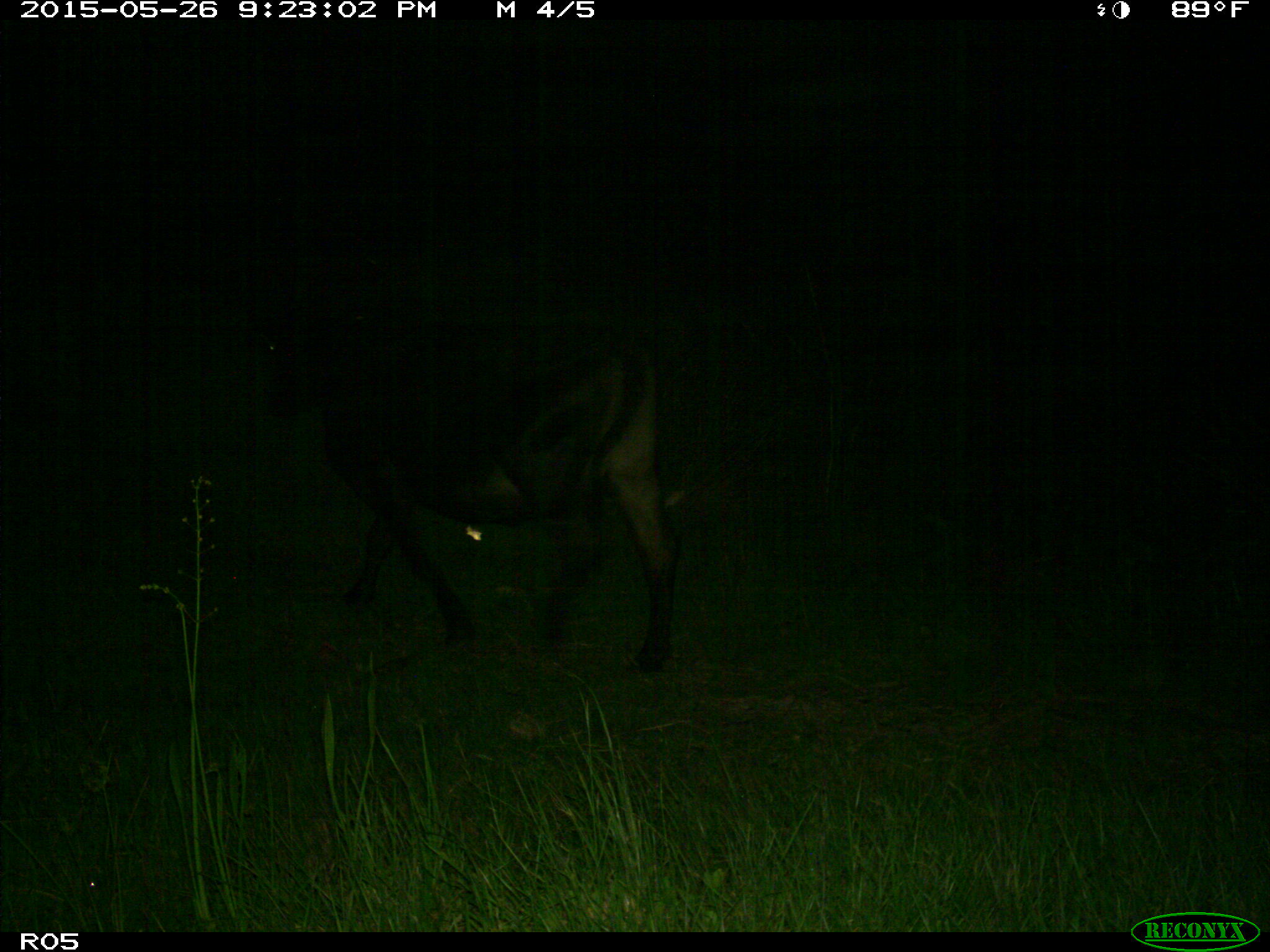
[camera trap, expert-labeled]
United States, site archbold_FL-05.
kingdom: Animalia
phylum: Chordata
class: Mammalia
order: Artiodactyla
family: Bovidae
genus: Bos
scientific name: Bos taurus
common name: domestic cow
Bos taurus (domestic cow).